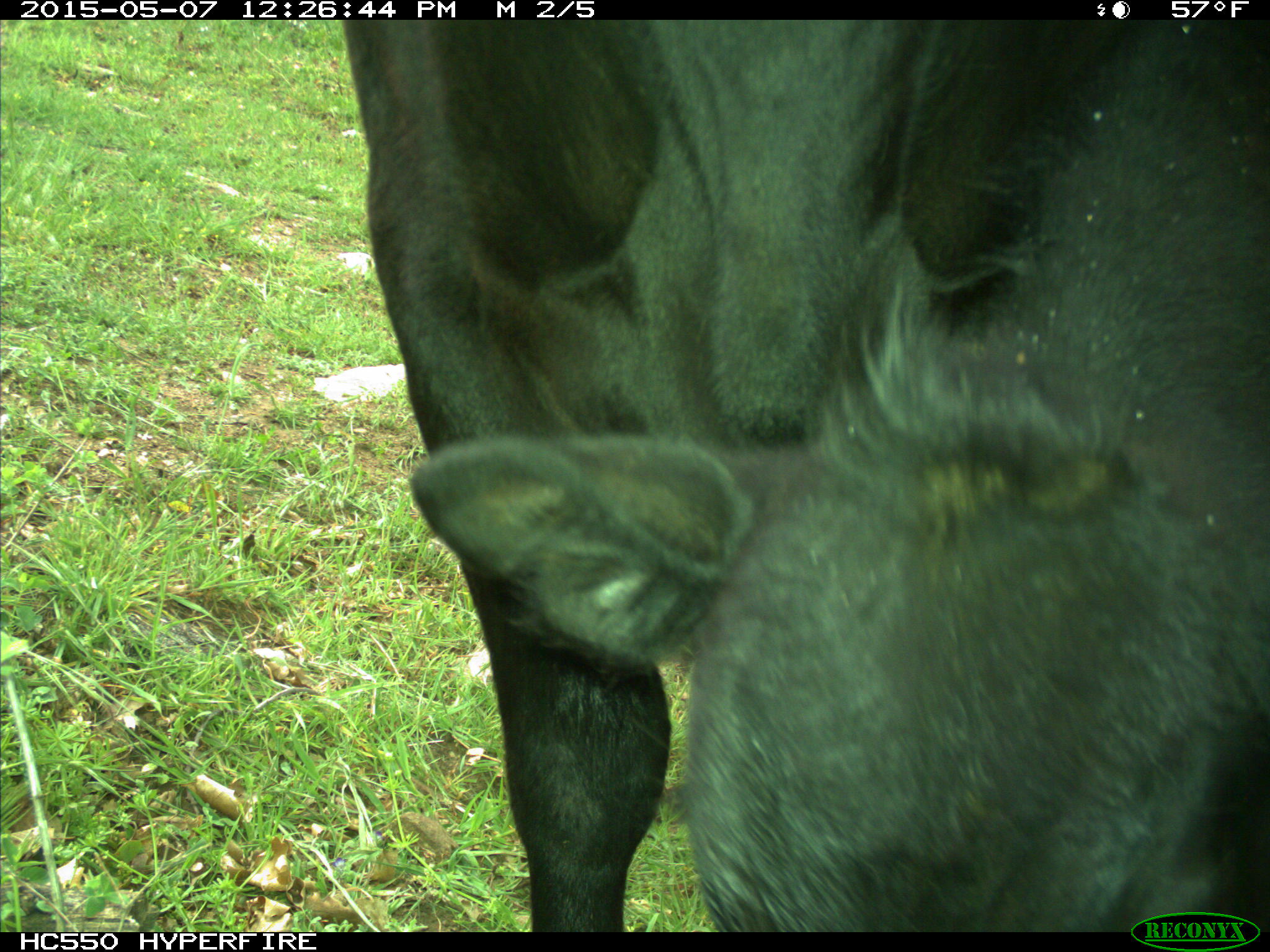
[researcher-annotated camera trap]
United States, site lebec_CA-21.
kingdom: Animalia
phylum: Chordata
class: Mammalia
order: Artiodactyla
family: Bovidae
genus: Bos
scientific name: Bos taurus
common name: domestic cow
Bos taurus (domestic cow).